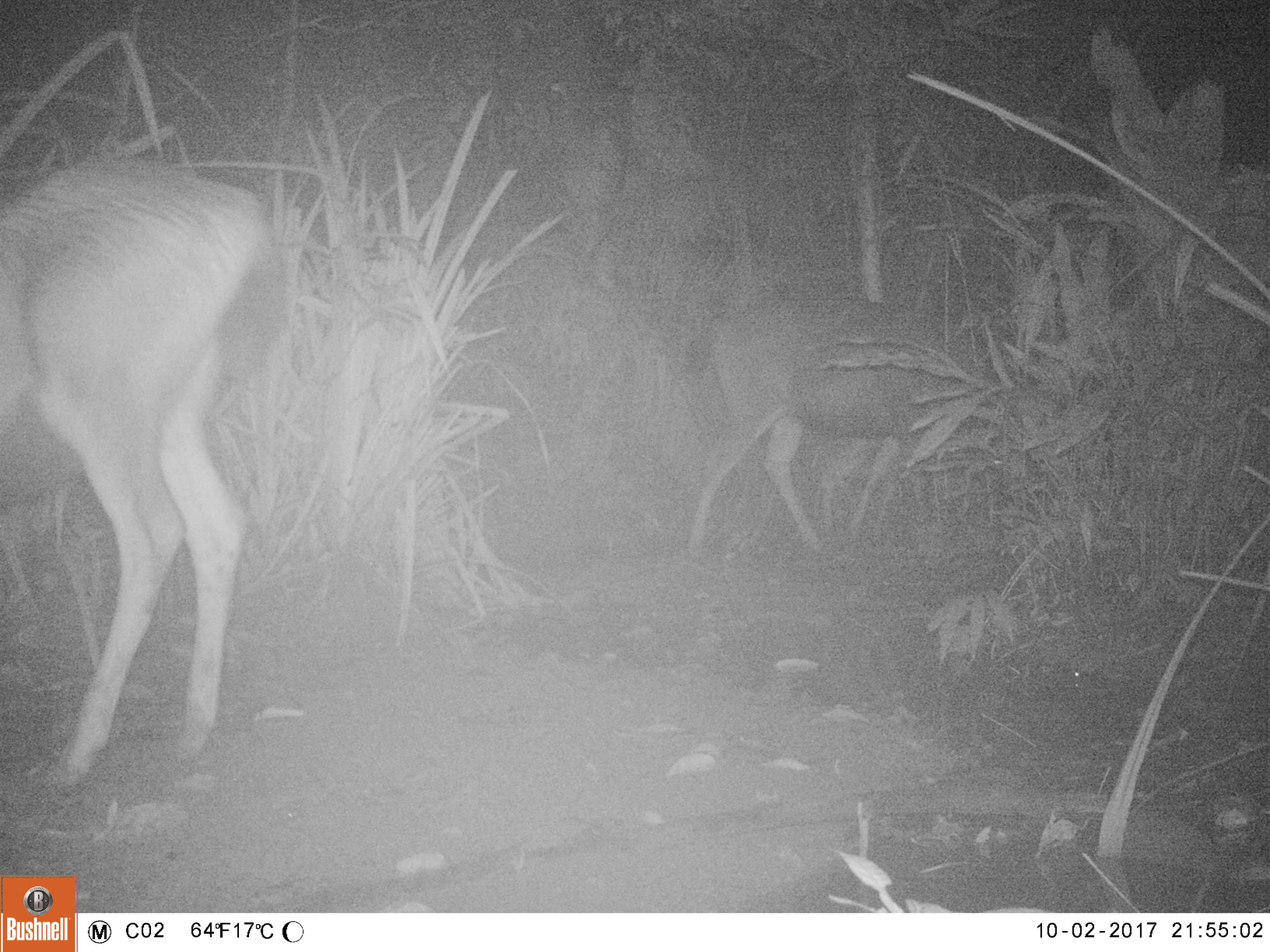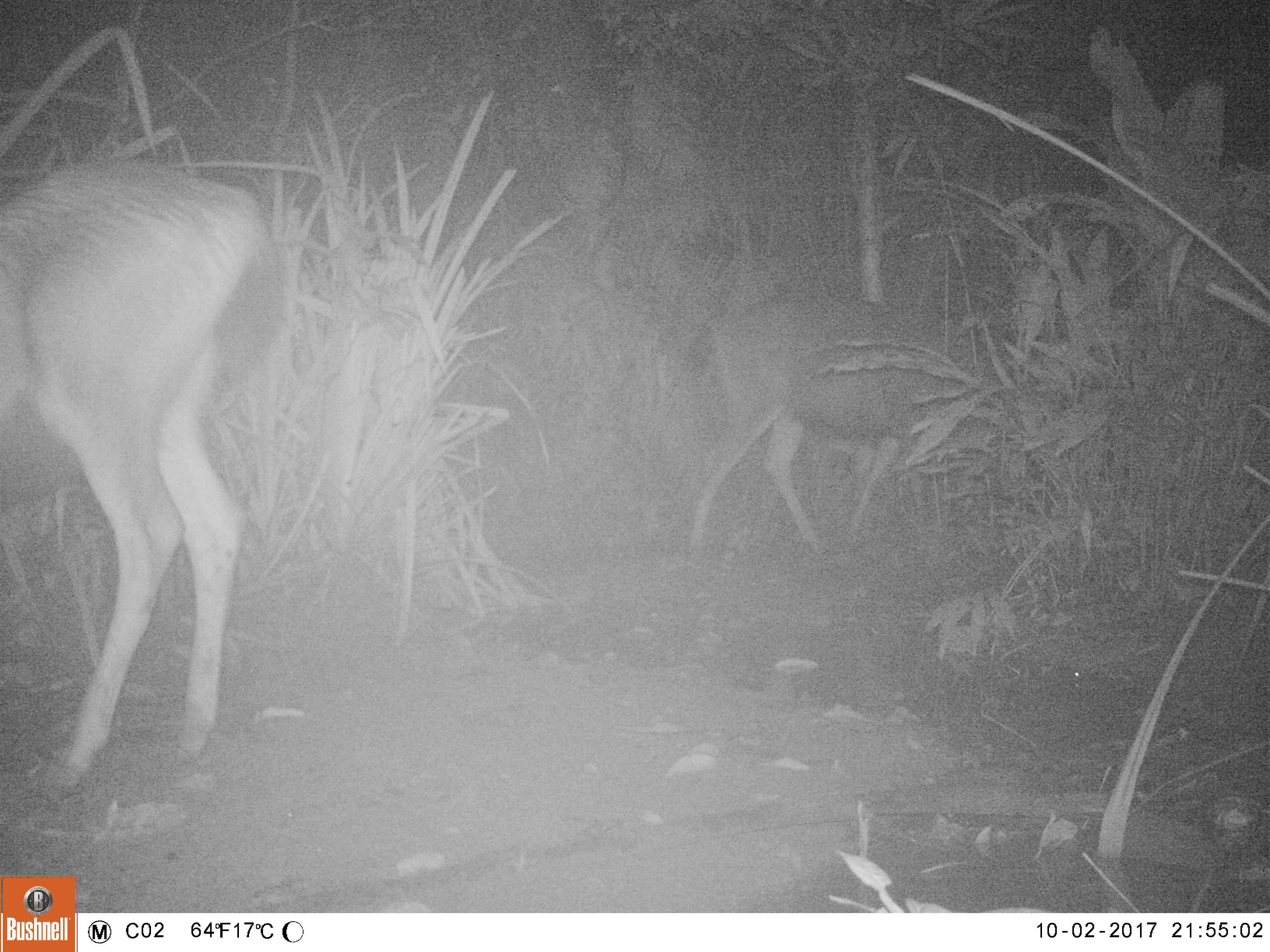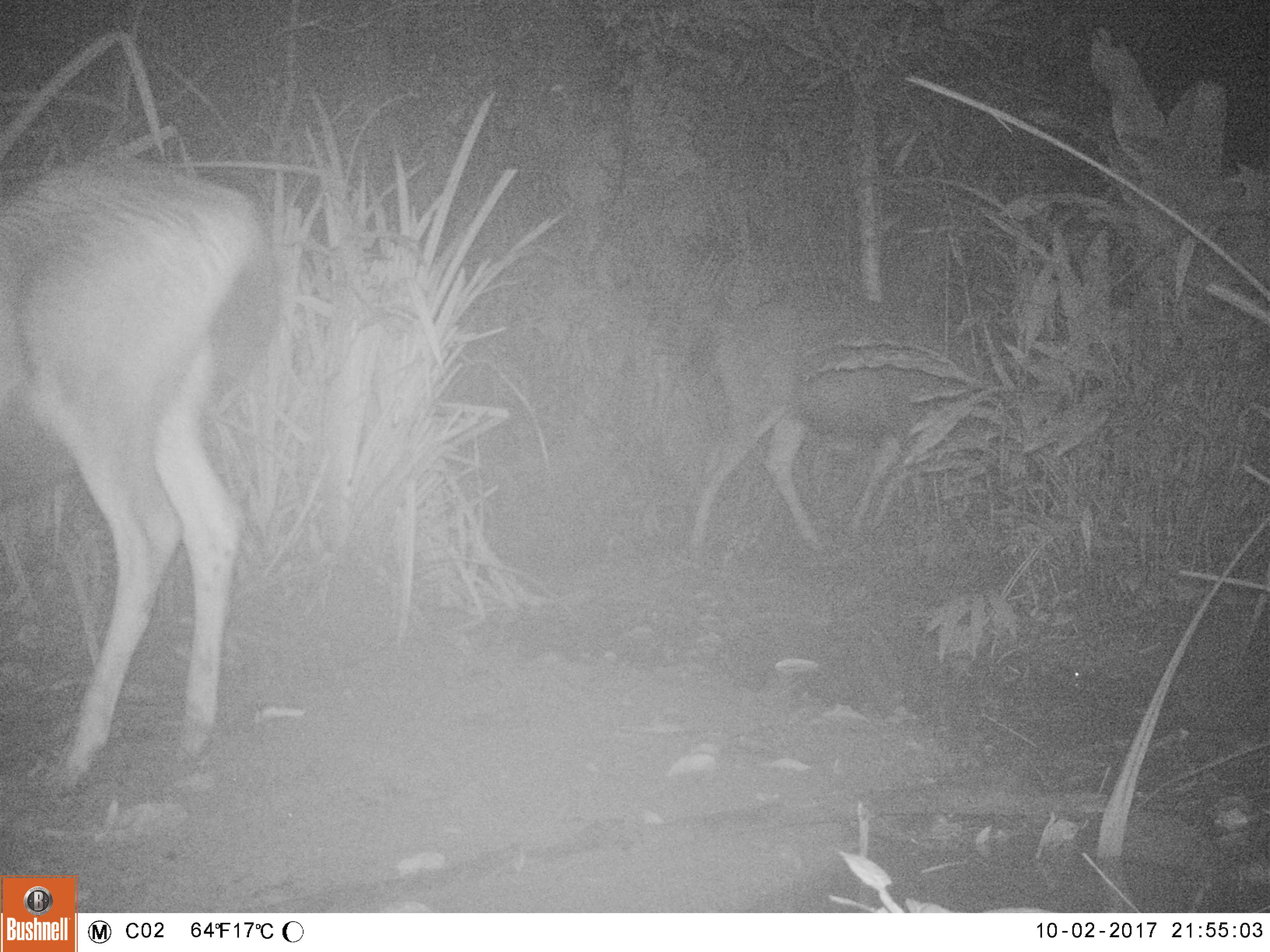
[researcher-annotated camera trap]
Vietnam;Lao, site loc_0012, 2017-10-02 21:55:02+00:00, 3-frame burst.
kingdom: Animalia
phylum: Chordata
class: Mammalia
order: Artiodactyla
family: Cervidae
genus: Rusa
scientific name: Rusa unicolor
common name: sambar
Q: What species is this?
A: Sambar (Rusa unicolor).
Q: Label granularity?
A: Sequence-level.